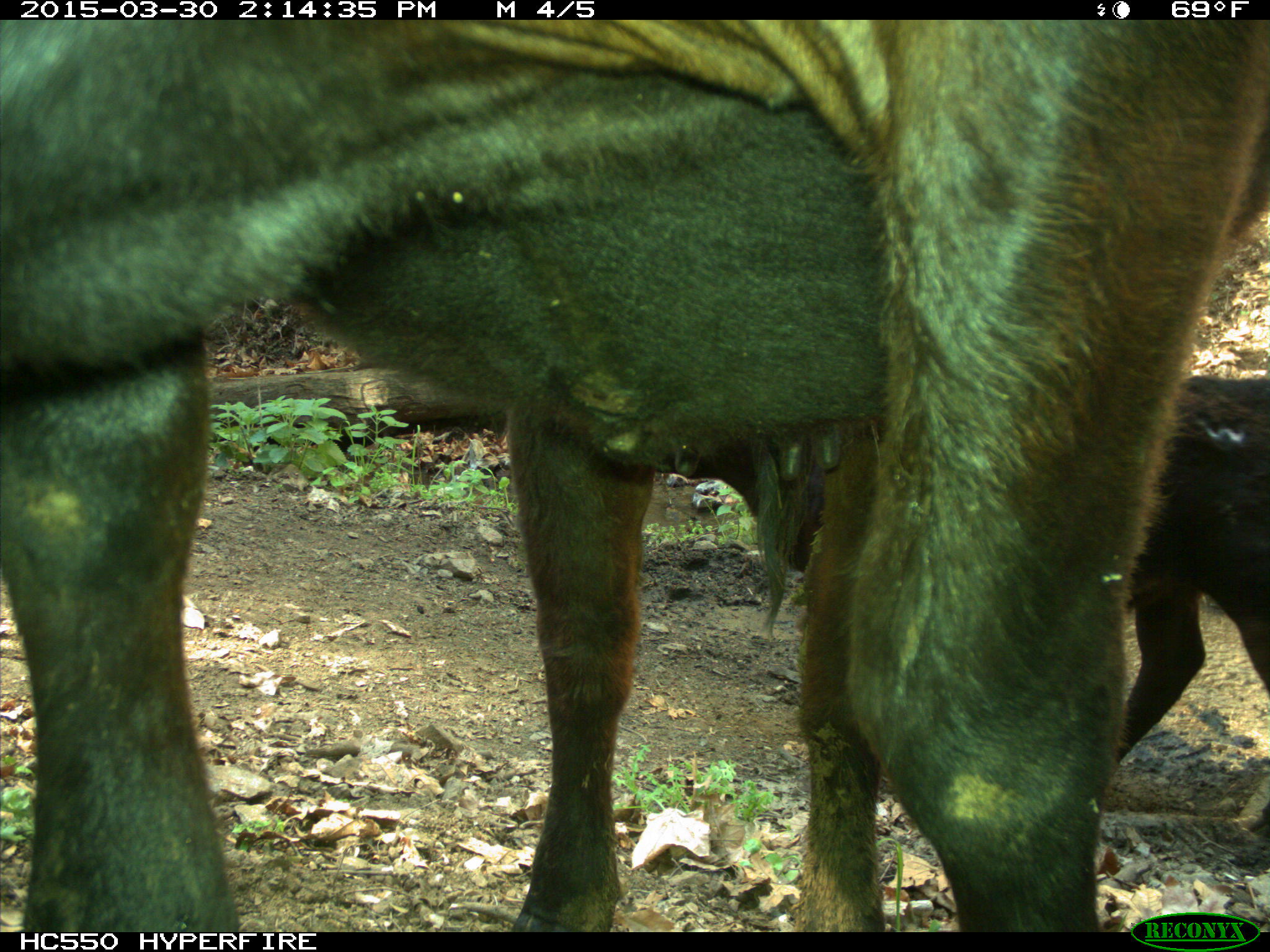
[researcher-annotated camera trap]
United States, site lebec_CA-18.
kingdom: Animalia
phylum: Chordata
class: Mammalia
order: Artiodactyla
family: Bovidae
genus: Bos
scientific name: Bos taurus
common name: domestic cow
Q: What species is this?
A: Bos taurus (domestic cow).